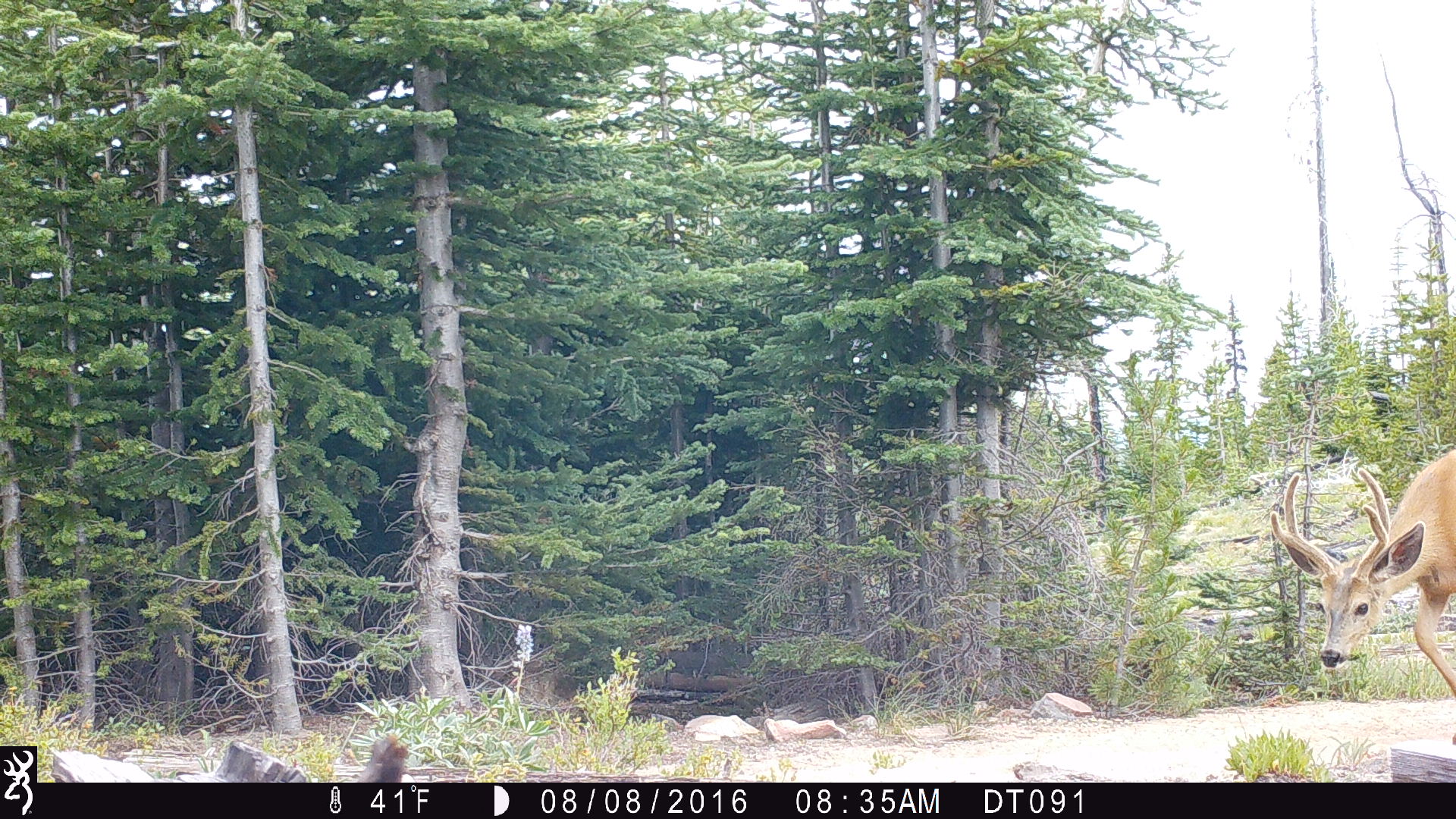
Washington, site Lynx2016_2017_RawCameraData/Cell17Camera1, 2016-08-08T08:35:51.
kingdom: Animalia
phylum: Chordata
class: Mammalia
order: Artiodactyla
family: Cervidae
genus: Odocoileus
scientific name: Odocoileus hemionus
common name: mule deer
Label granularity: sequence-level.